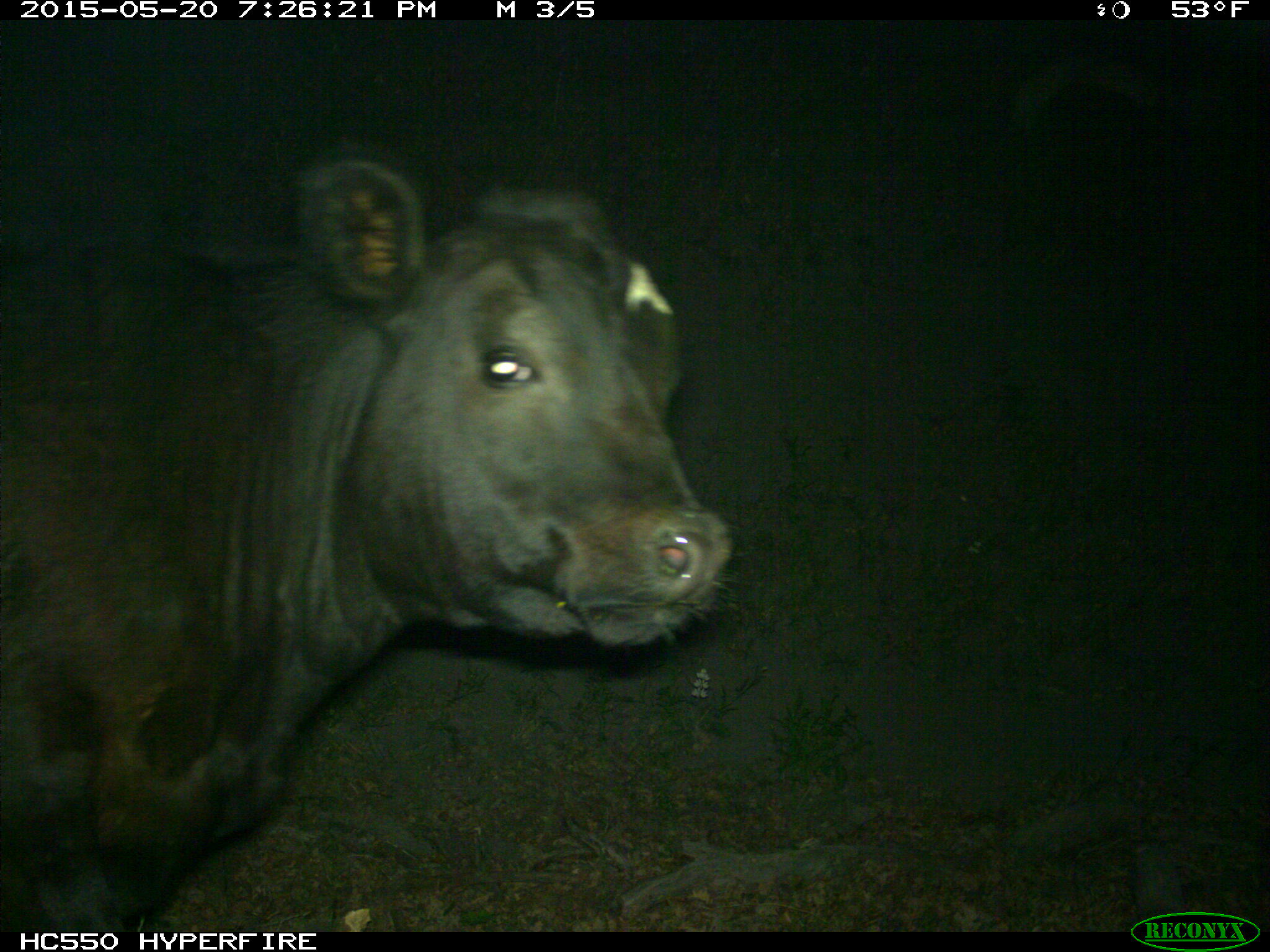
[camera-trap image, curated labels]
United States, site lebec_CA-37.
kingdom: Animalia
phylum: Chordata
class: Mammalia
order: Artiodactyla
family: Bovidae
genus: Bos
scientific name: Bos taurus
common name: domestic cow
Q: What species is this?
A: Bos taurus (domestic cow).